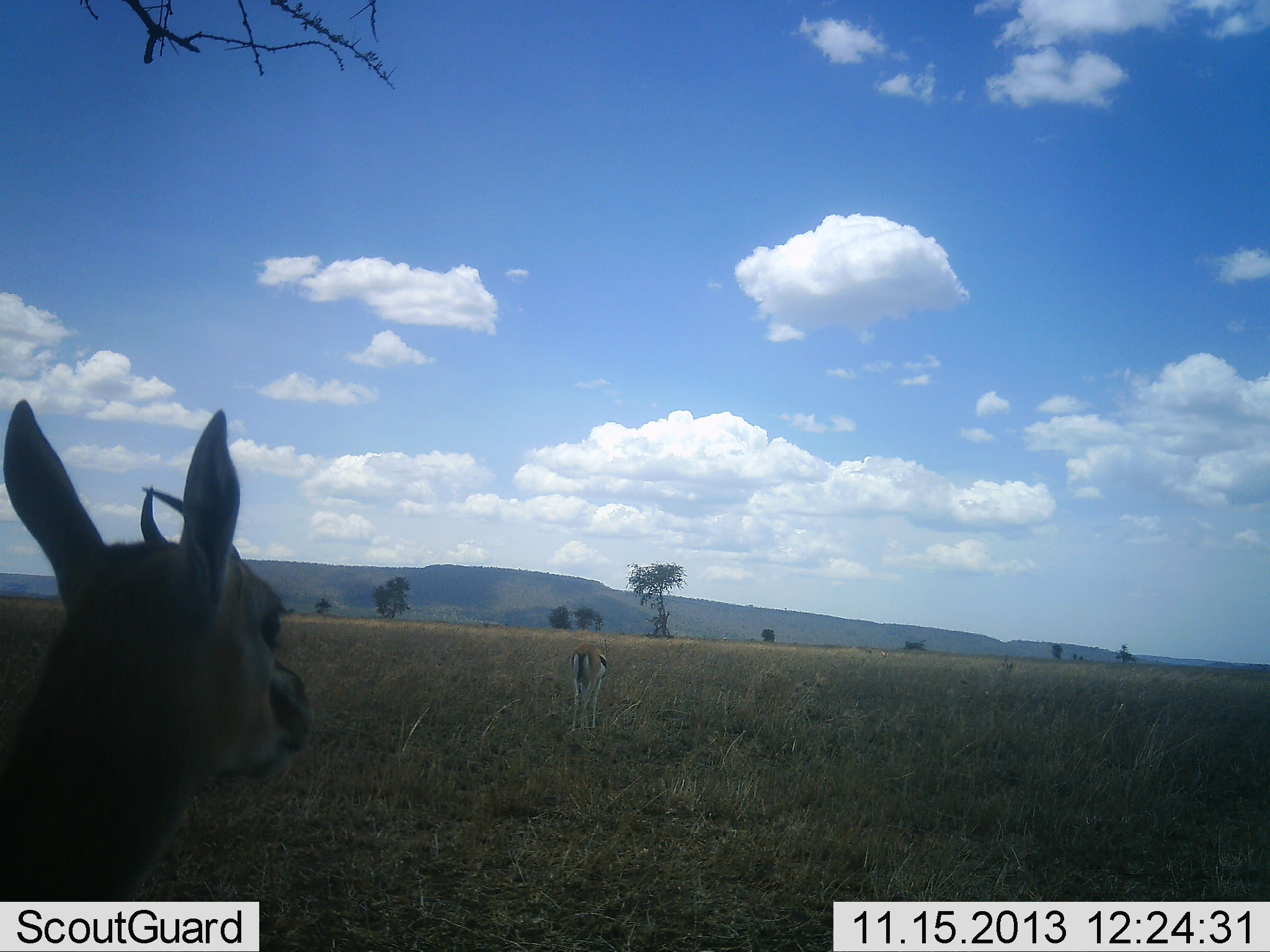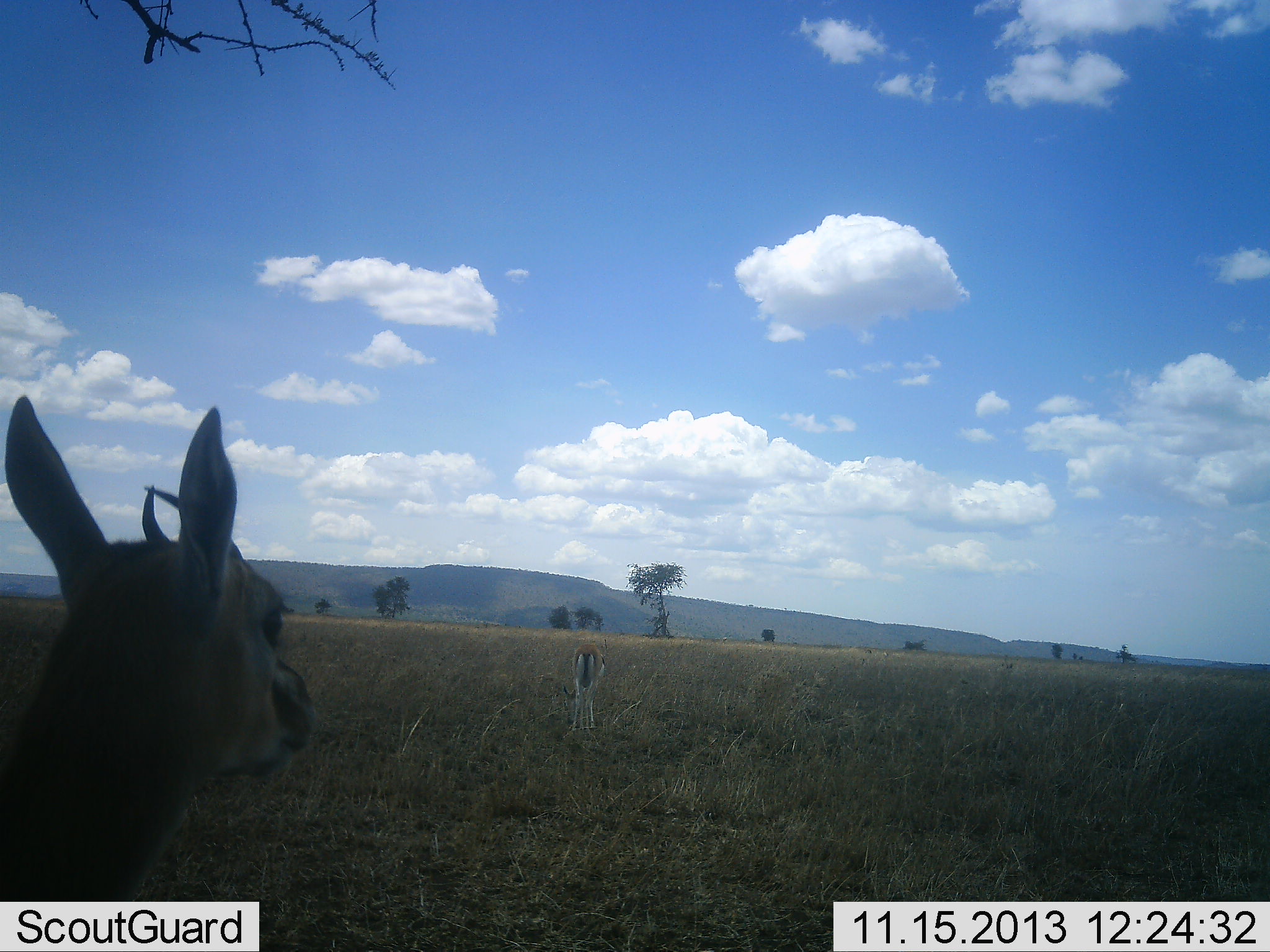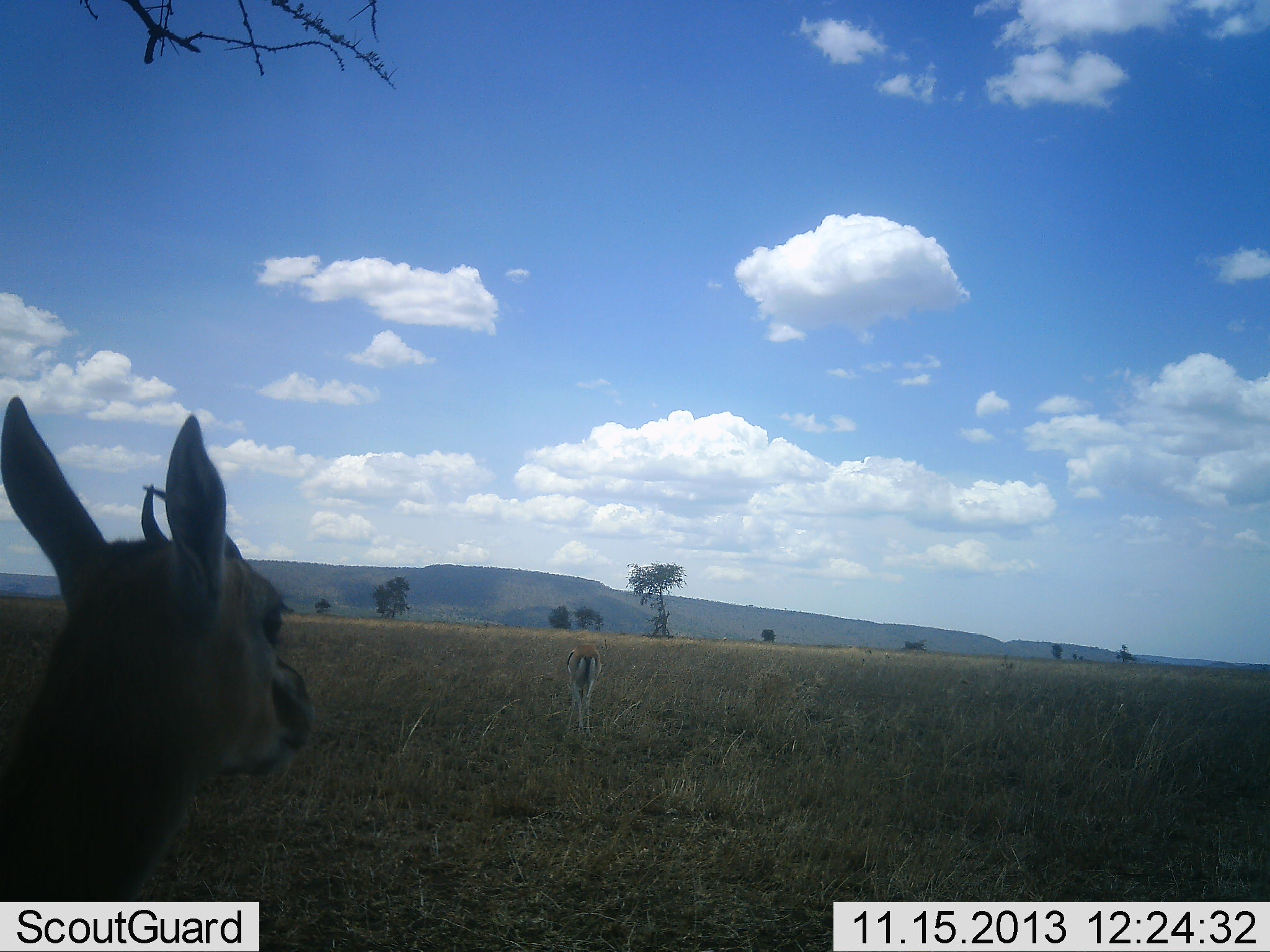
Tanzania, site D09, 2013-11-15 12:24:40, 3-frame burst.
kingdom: Animalia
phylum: Chordata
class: Mammalia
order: Artiodactyla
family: Bovidae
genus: Eudorcas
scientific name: Eudorcas thomsonii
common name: thomson's gazelle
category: gazellethomsons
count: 2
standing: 80%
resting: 10%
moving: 10%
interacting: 0%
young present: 0%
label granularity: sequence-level